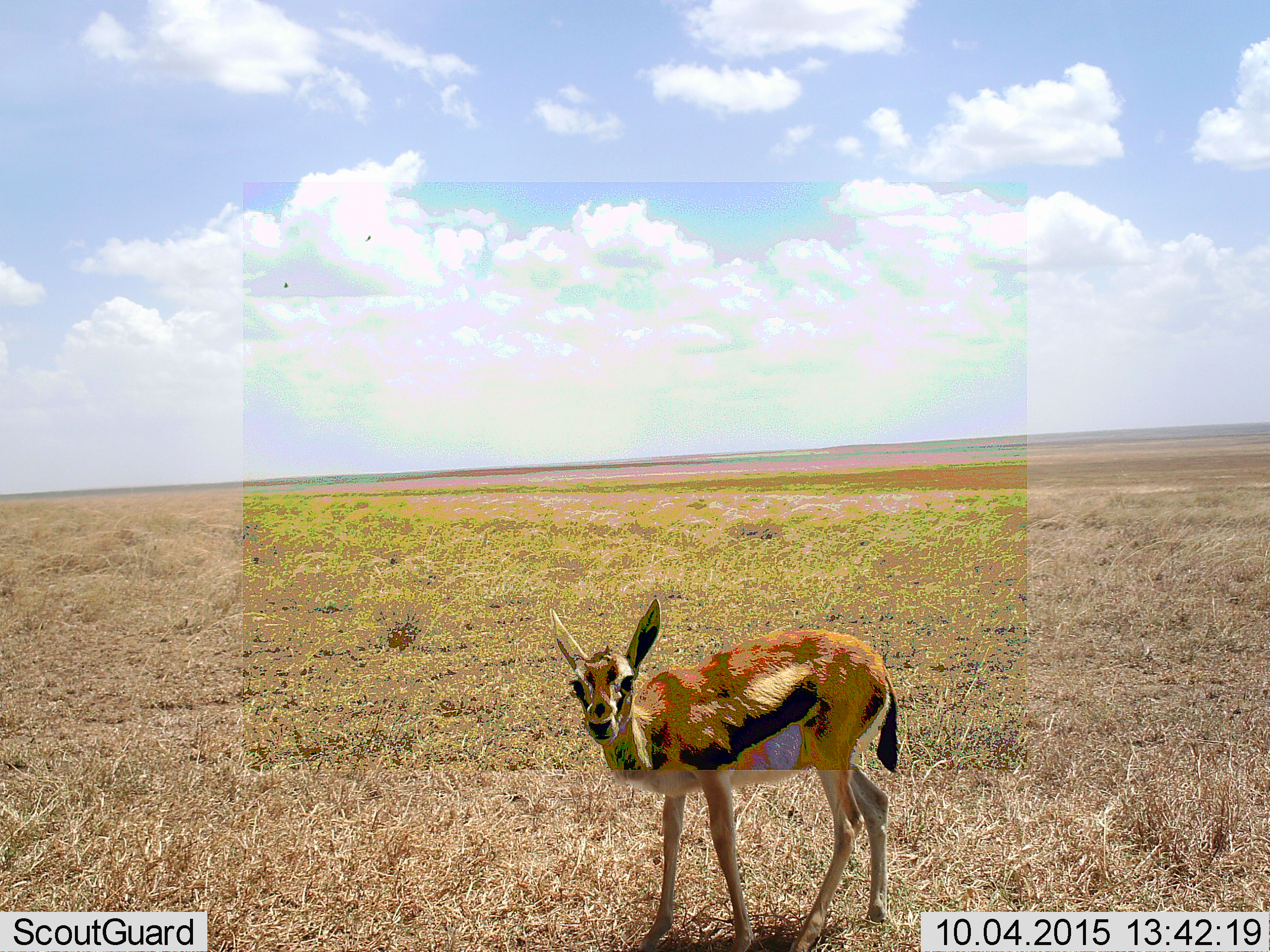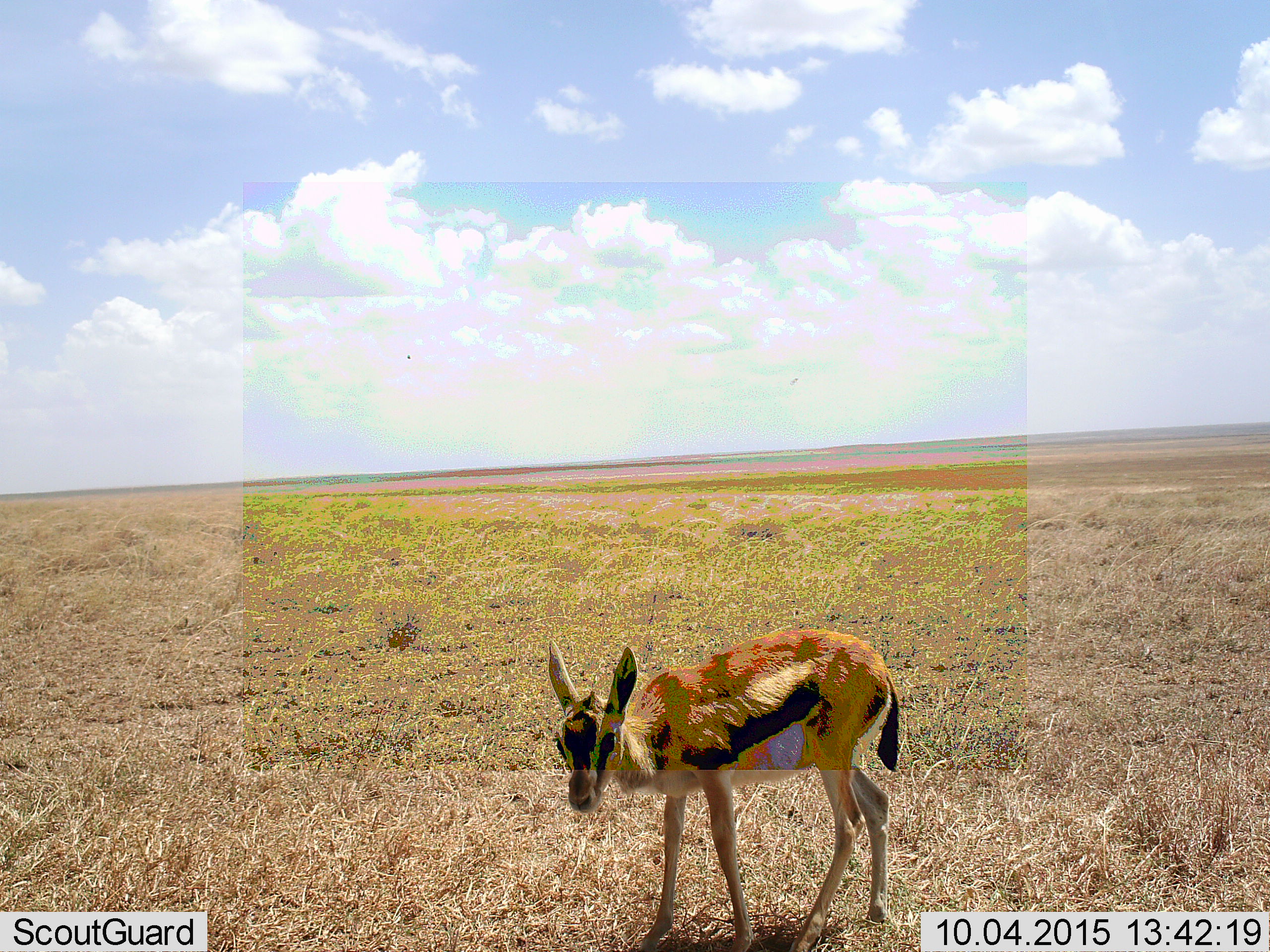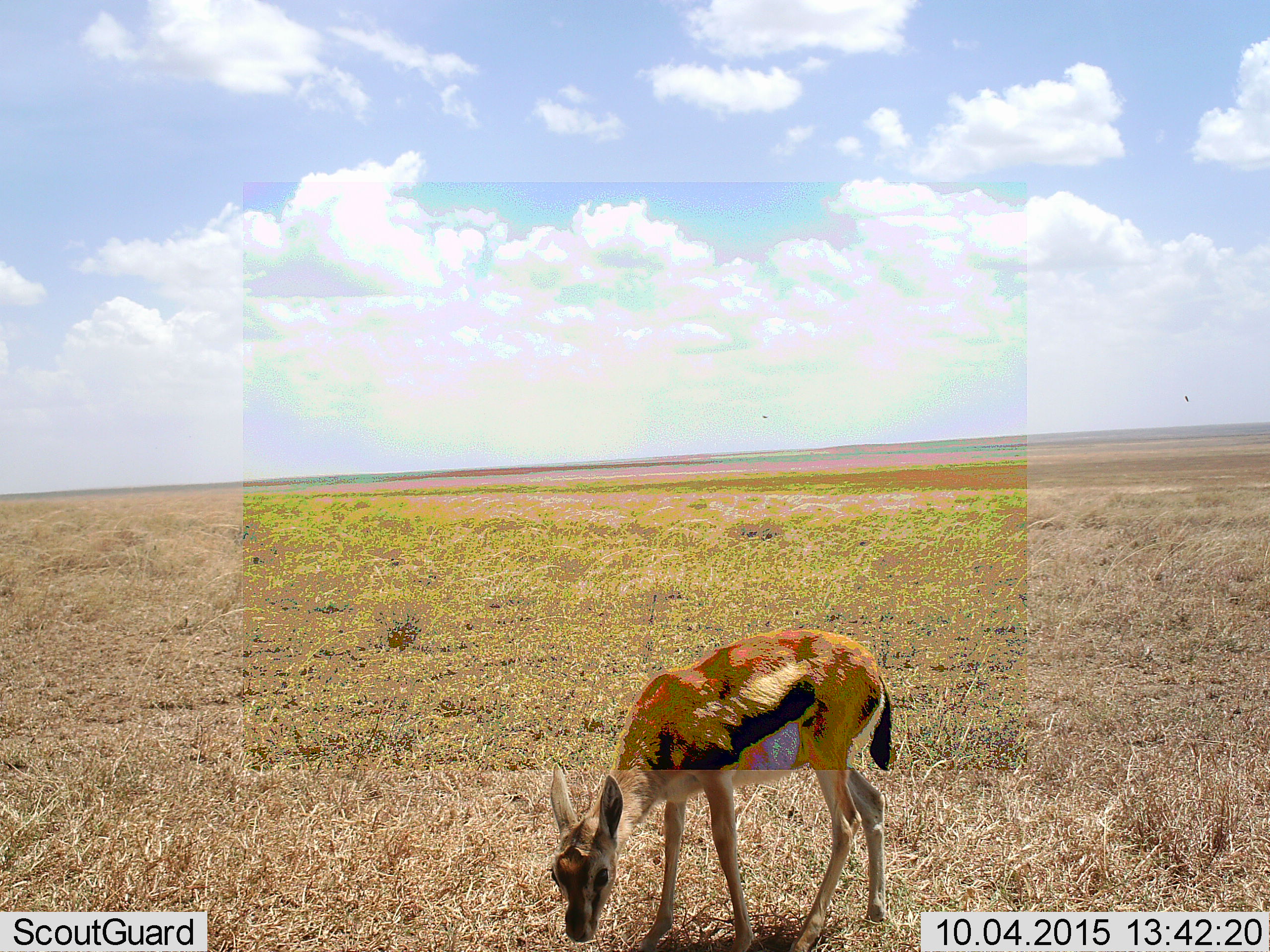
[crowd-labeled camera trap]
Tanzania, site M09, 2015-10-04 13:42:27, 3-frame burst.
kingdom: Animalia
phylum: Chordata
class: Mammalia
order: Artiodactyla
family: Bovidae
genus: Eudorcas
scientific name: Eudorcas thomsonii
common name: thomson's gazelle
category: gazellethomsons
Gazellethomsons (thomson's gazelle) (Eudorcas thomsonii), count 1. Behavior (volunteer vote fractions): standing 89%, resting 0%, moving 0%, interacting 0%. Young present (vote fraction): 56%. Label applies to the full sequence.